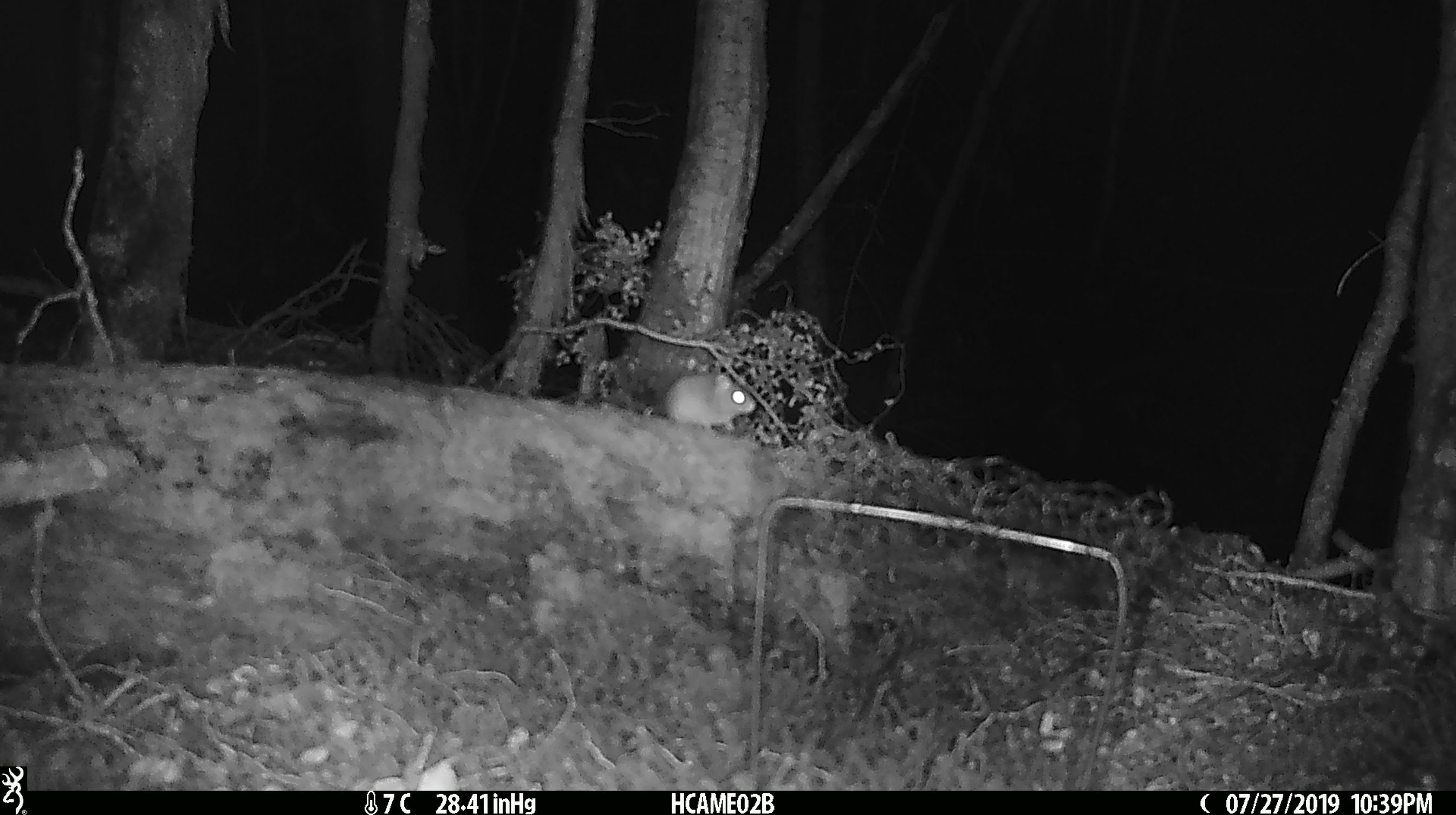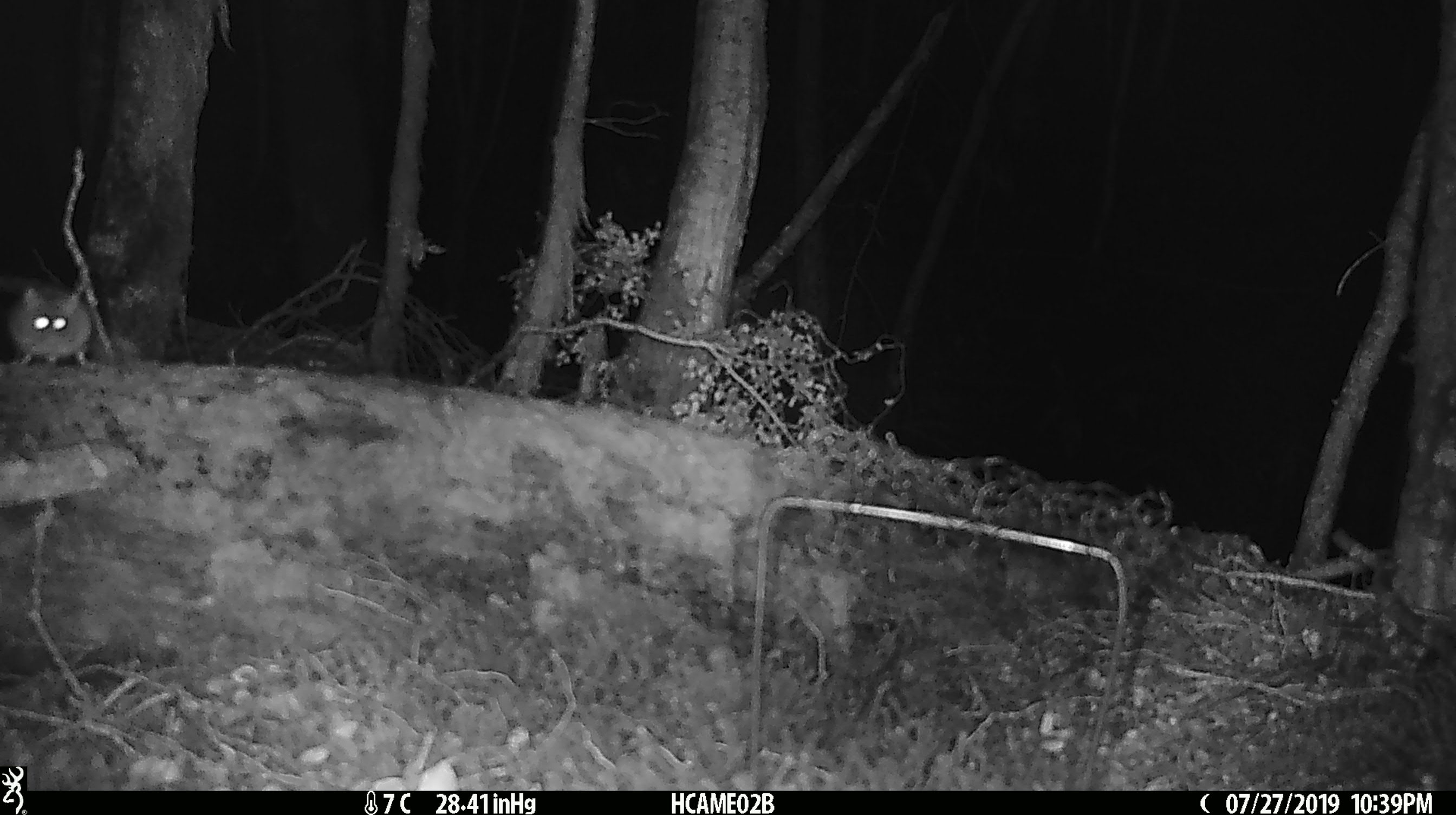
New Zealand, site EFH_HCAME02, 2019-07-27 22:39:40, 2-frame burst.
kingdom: Animalia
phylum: Chordata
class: Mammalia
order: Rodentia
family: Muridae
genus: Mus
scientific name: Mus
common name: mouse